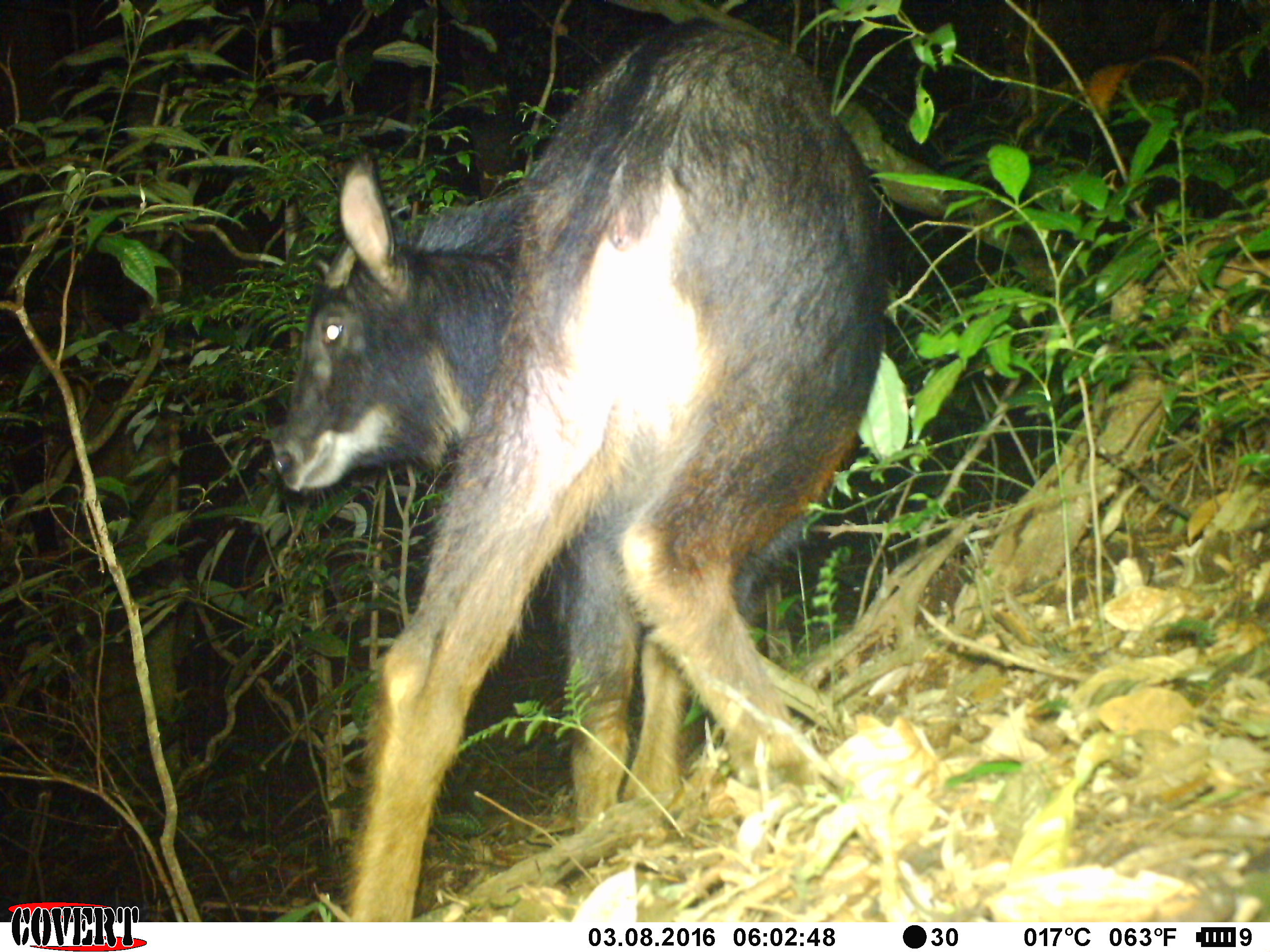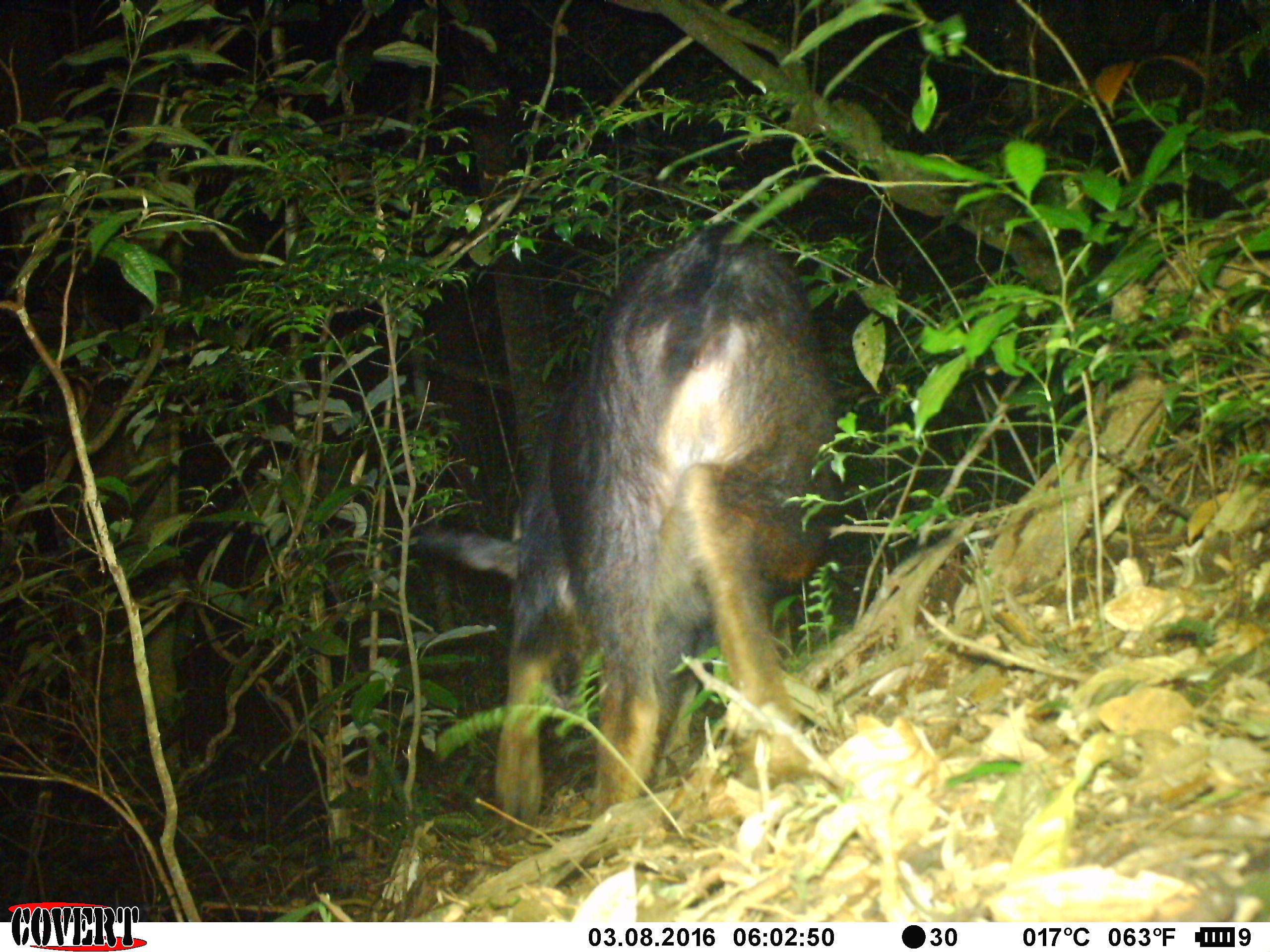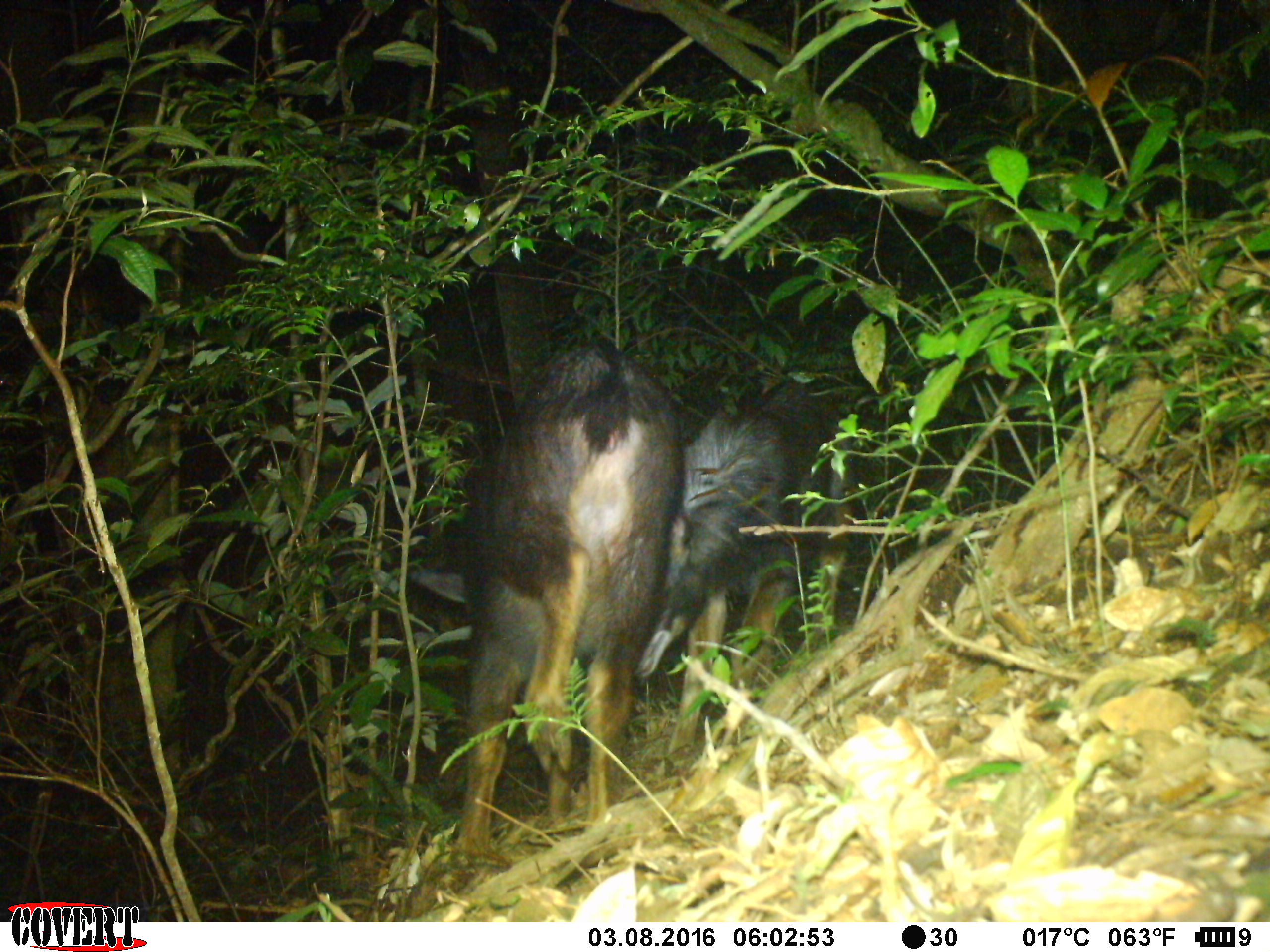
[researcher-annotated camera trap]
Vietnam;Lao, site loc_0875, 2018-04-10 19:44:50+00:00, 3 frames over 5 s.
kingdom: Animalia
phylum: Chordata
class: Mammalia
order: Artiodactyla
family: Bovidae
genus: Capricornis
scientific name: Capricornis sumatraensis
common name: chinese serow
Chinese serow (Capricornis sumatraensis). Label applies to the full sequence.